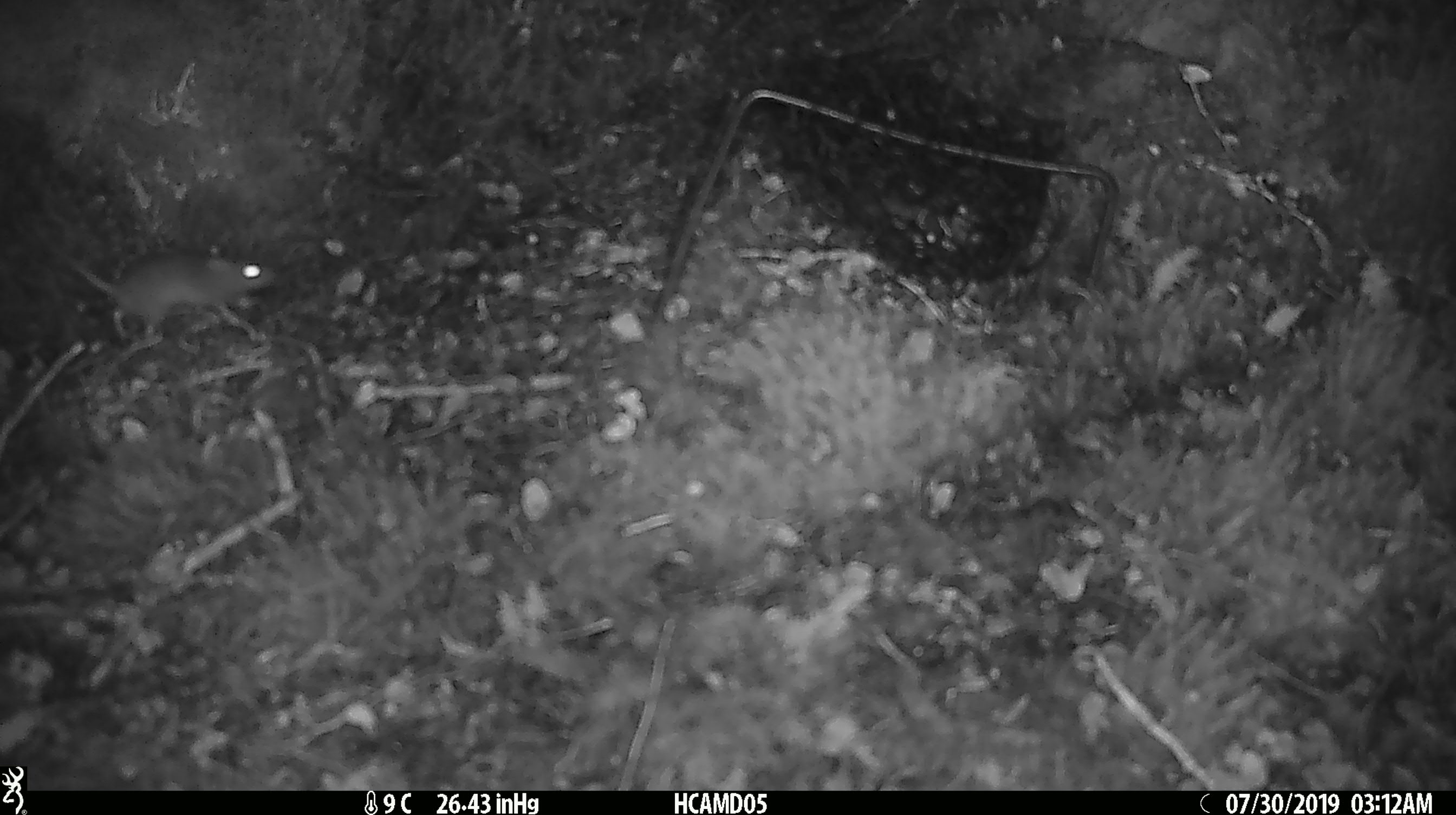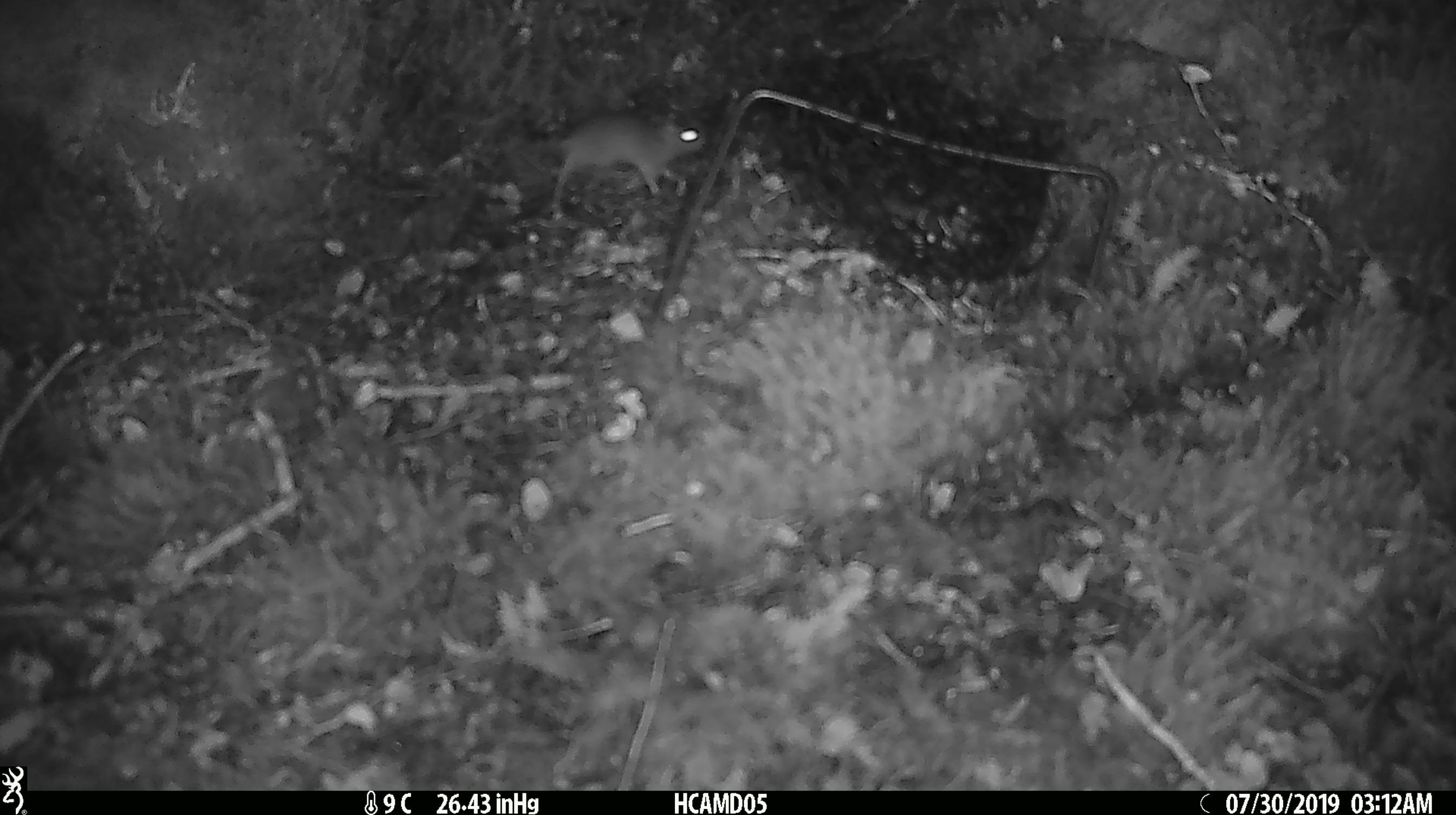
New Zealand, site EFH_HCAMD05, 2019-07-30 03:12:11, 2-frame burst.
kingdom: Animalia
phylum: Chordata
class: Mammalia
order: Rodentia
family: Muridae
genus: Mus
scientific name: Mus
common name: mouse